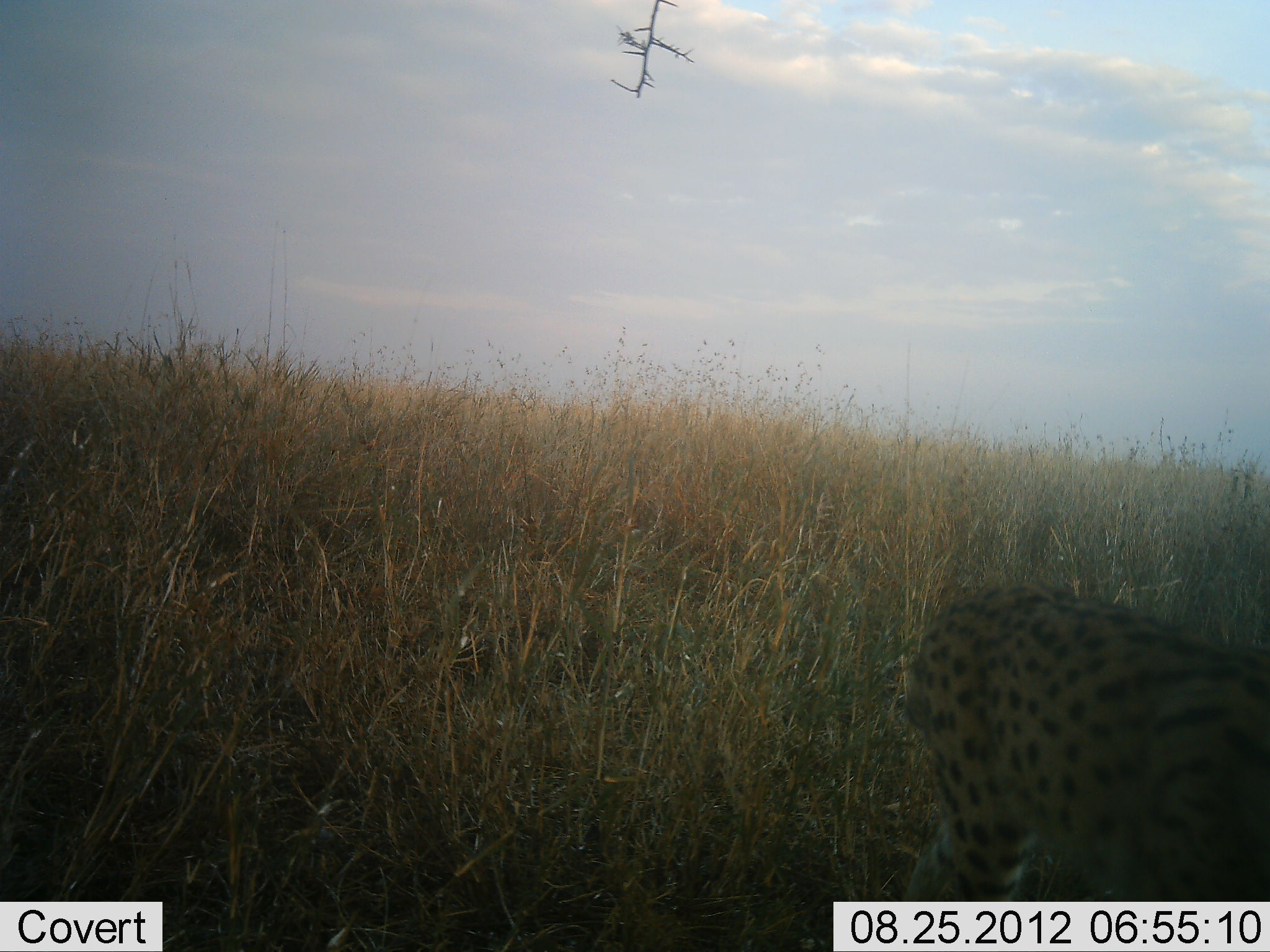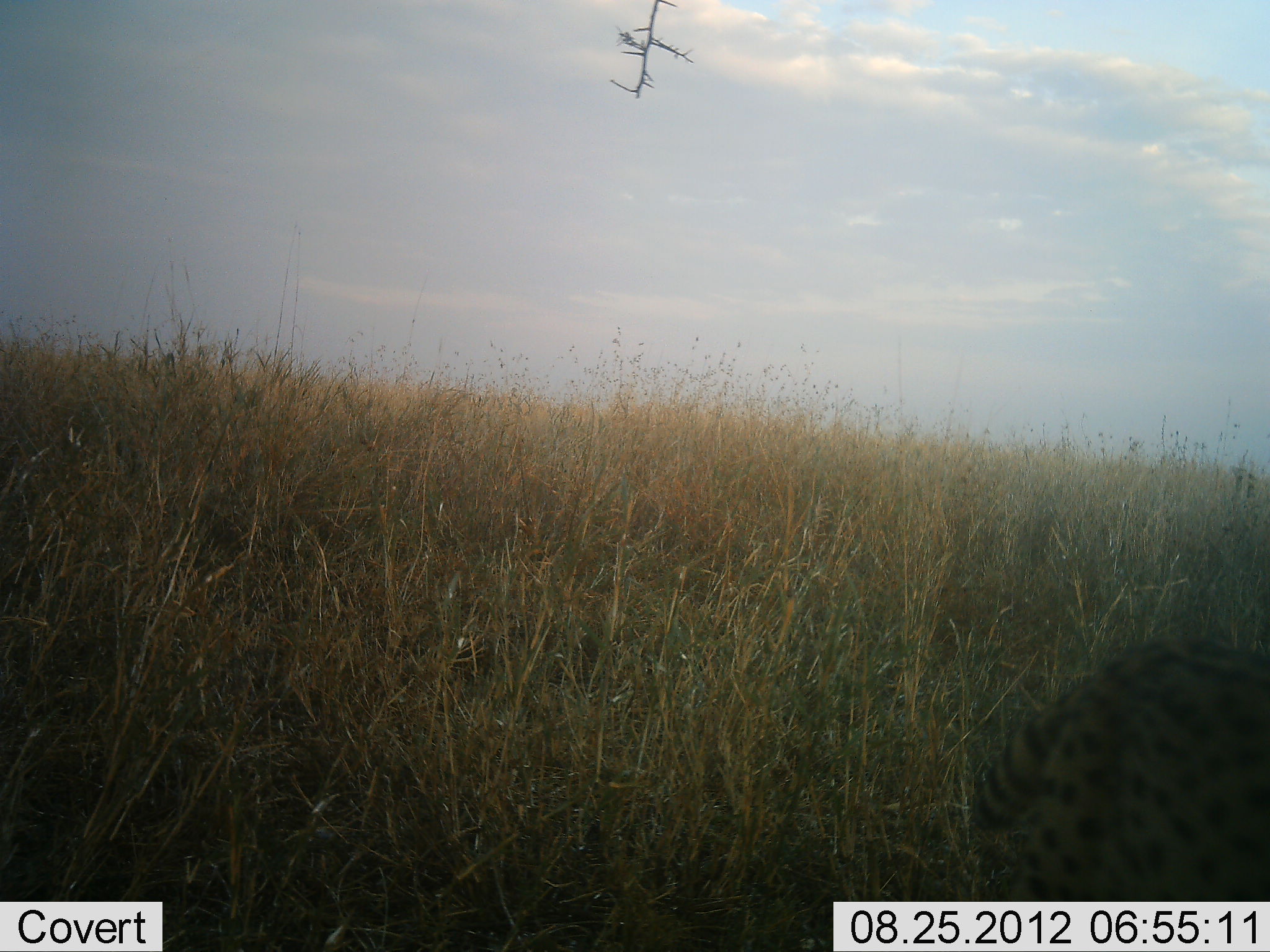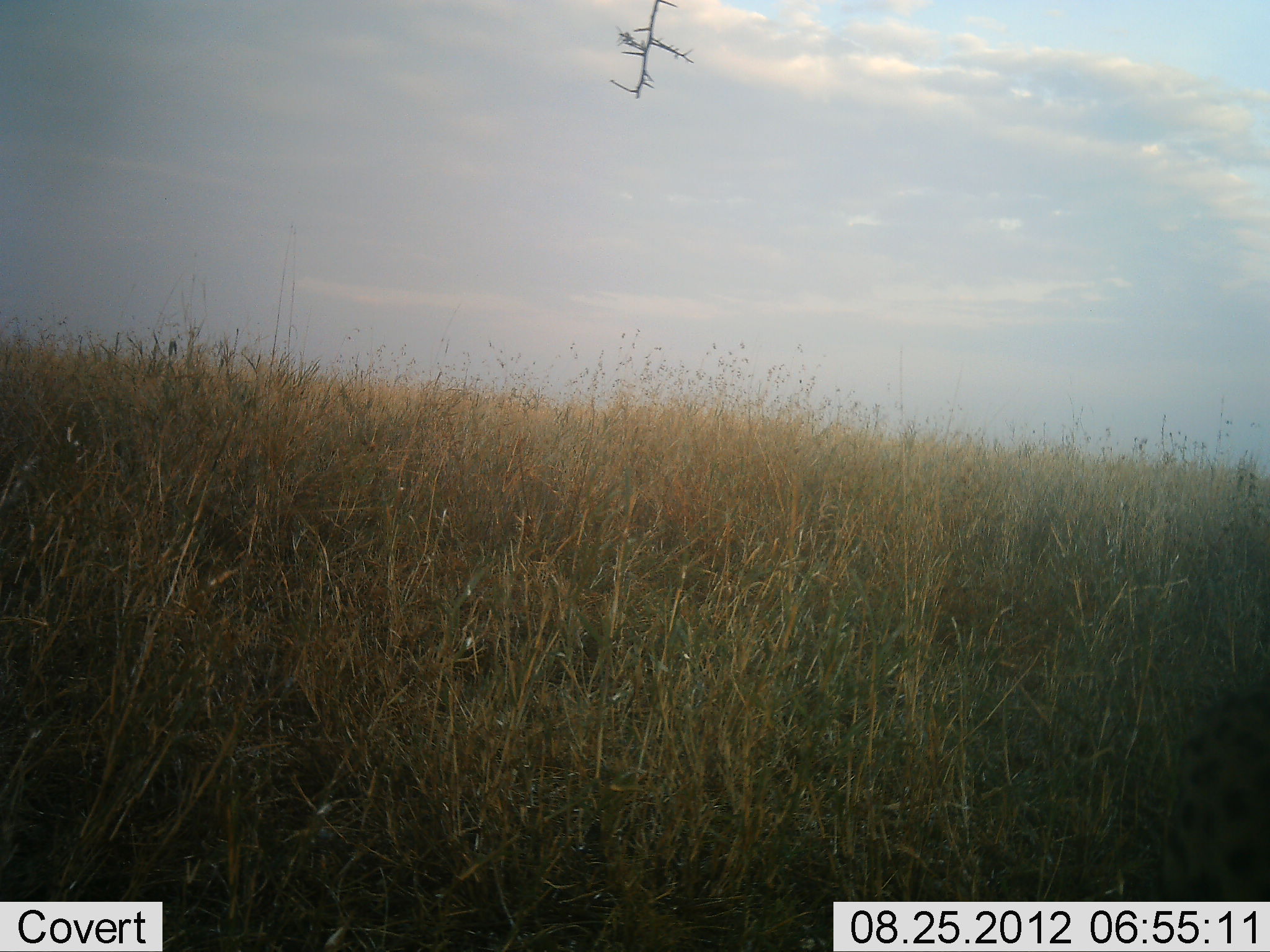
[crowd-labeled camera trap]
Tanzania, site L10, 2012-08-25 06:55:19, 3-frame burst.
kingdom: Animalia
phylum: Chordata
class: Mammalia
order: Carnivora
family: Felidae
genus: Acinonyx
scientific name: Acinonyx jubatus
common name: cheetah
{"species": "cheetah (Acinonyx jubatus)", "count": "1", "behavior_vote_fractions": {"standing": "0%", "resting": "0%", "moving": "100%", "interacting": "0%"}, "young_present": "0%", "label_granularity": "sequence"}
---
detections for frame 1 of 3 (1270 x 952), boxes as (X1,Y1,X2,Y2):
animal: (899,580,1269,901)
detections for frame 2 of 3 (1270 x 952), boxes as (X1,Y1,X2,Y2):
animal: (967,637,1269,901)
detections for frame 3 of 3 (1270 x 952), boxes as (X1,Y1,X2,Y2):
animal: (1167,683,1270,950)